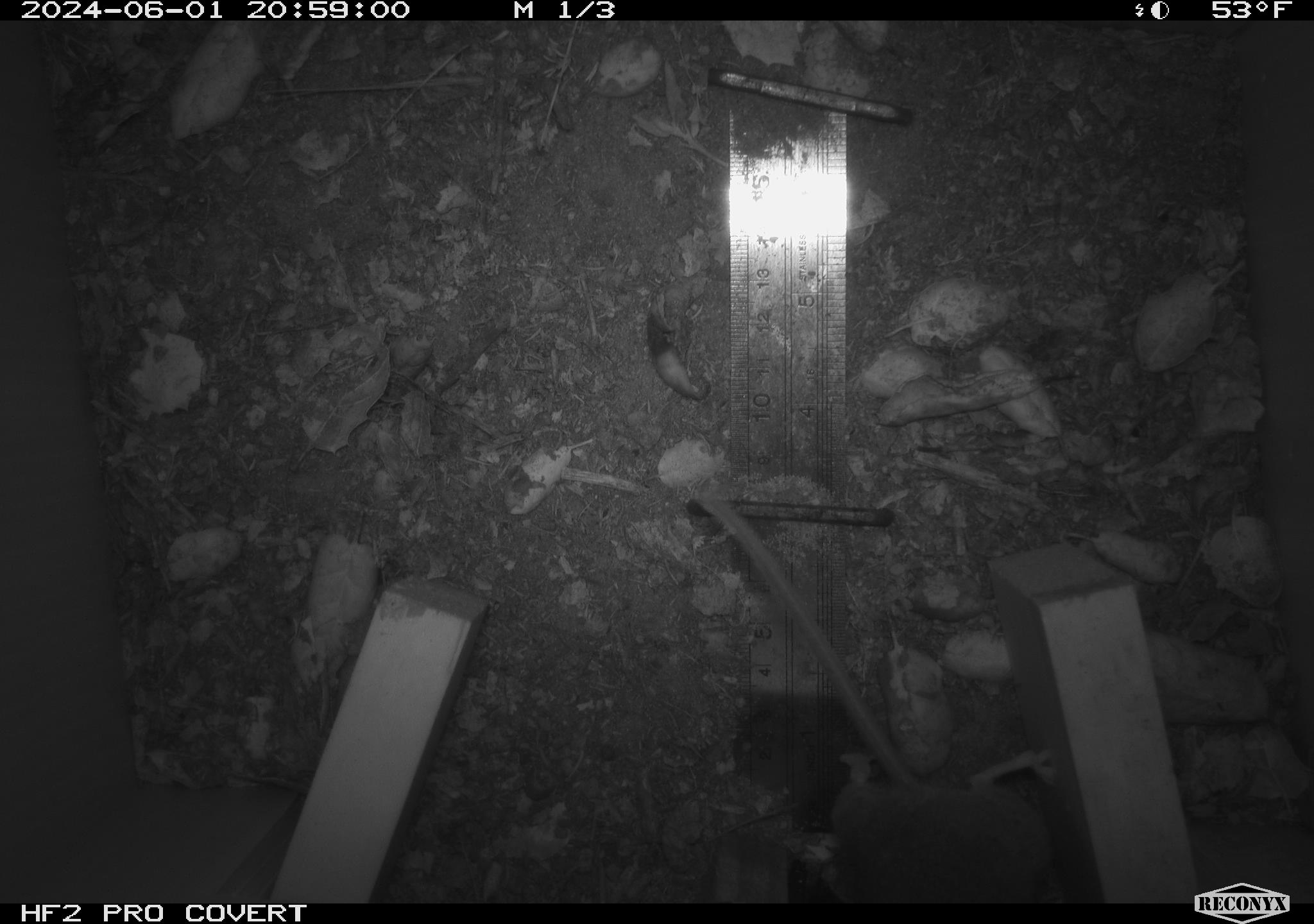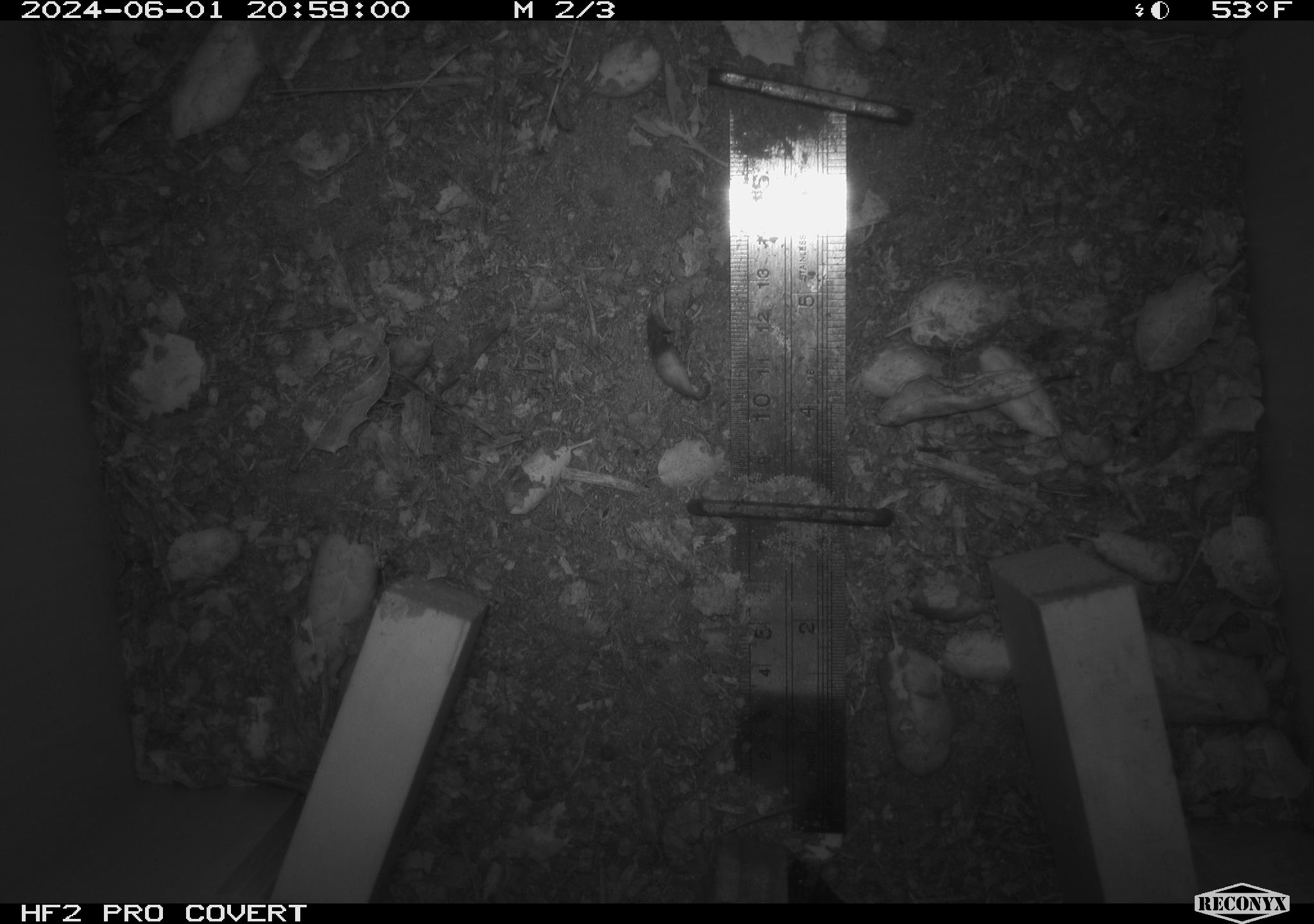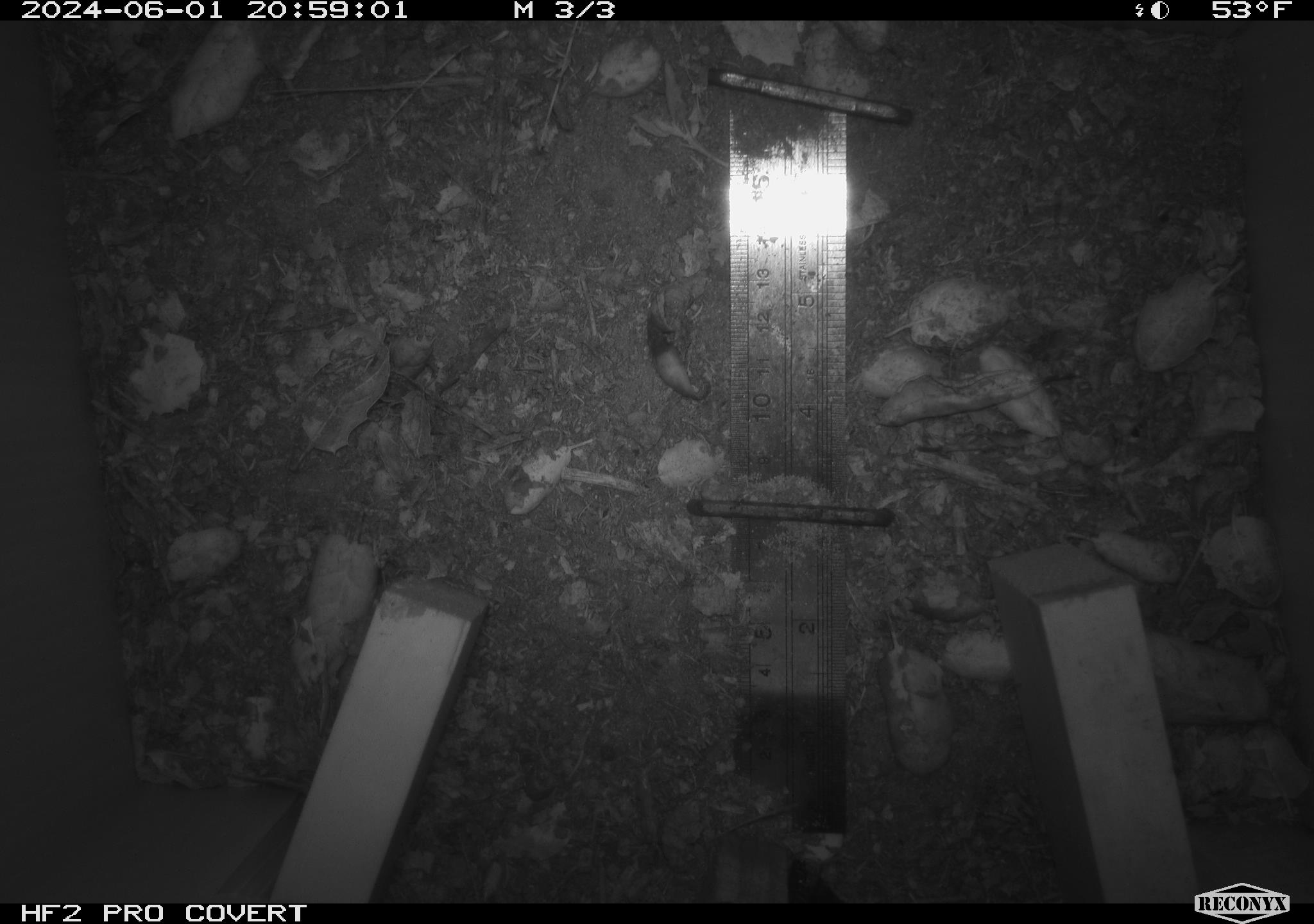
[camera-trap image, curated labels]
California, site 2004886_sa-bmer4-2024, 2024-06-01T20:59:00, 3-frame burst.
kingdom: Animalia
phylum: Chordata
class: Mammalia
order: Rodentia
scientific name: Rodentia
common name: mouse species